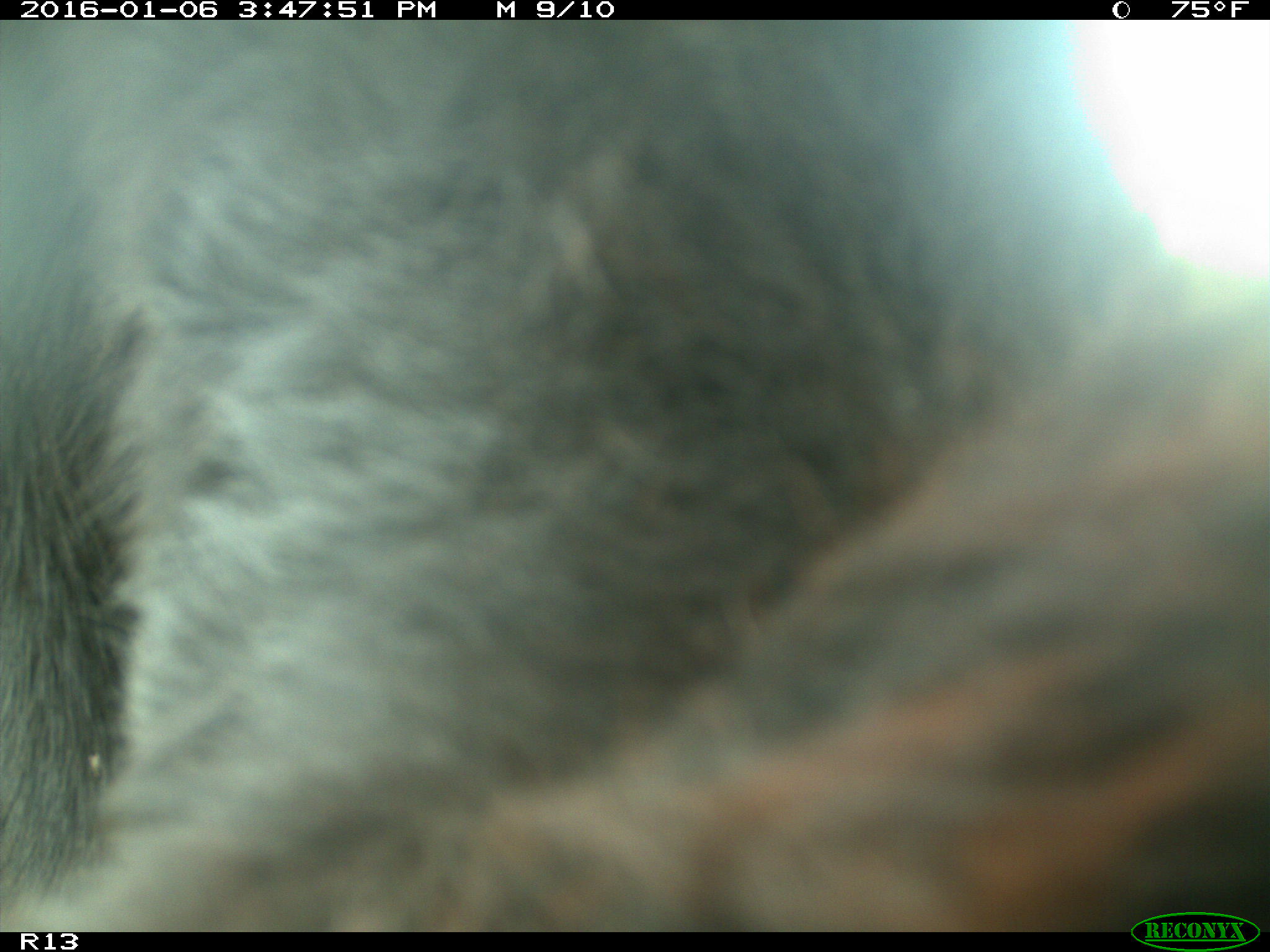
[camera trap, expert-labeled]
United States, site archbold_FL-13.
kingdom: Animalia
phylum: Chordata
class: Mammalia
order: Artiodactyla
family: Bovidae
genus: Bos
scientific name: Bos taurus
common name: domestic cow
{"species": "Bos taurus (domestic cow)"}